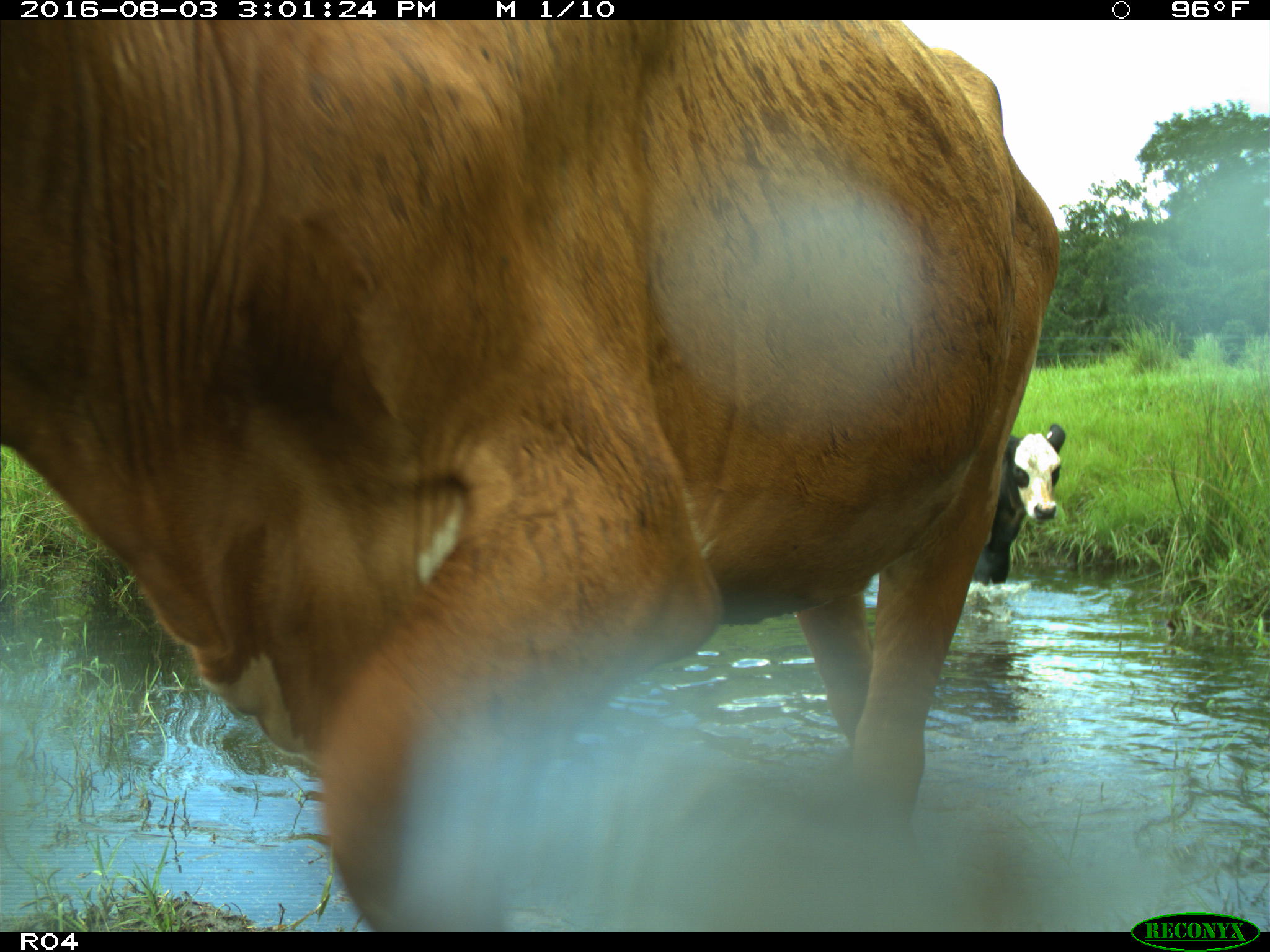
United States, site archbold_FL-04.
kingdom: Animalia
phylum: Chordata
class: Mammalia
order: Artiodactyla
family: Bovidae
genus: Bos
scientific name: Bos taurus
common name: domestic cow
Bos taurus (domestic cow).